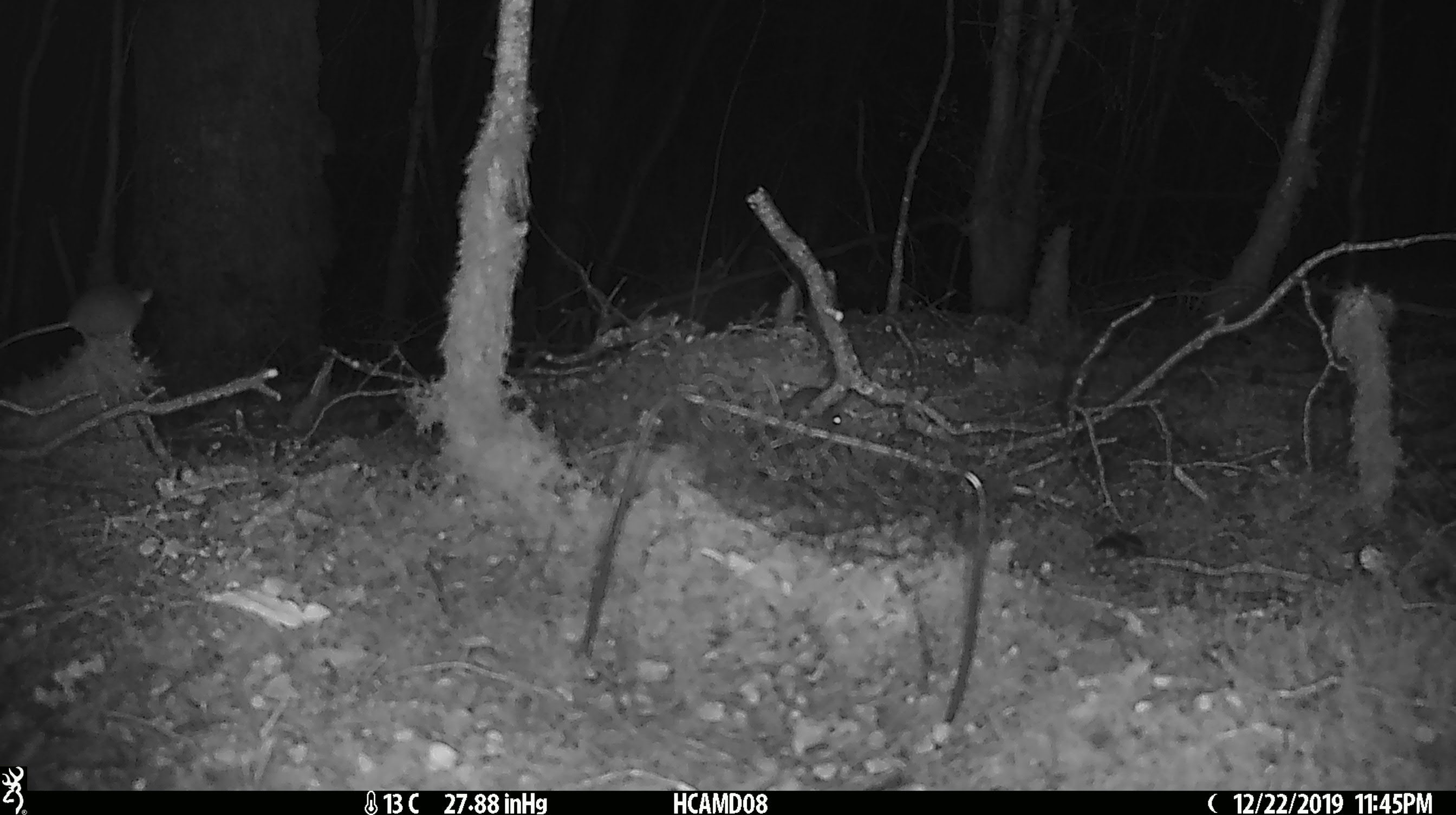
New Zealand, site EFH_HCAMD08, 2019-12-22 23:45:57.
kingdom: Animalia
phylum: Chordata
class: Mammalia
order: Rodentia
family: Muridae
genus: Mus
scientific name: Mus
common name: mouse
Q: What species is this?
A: Mouse (Mus).